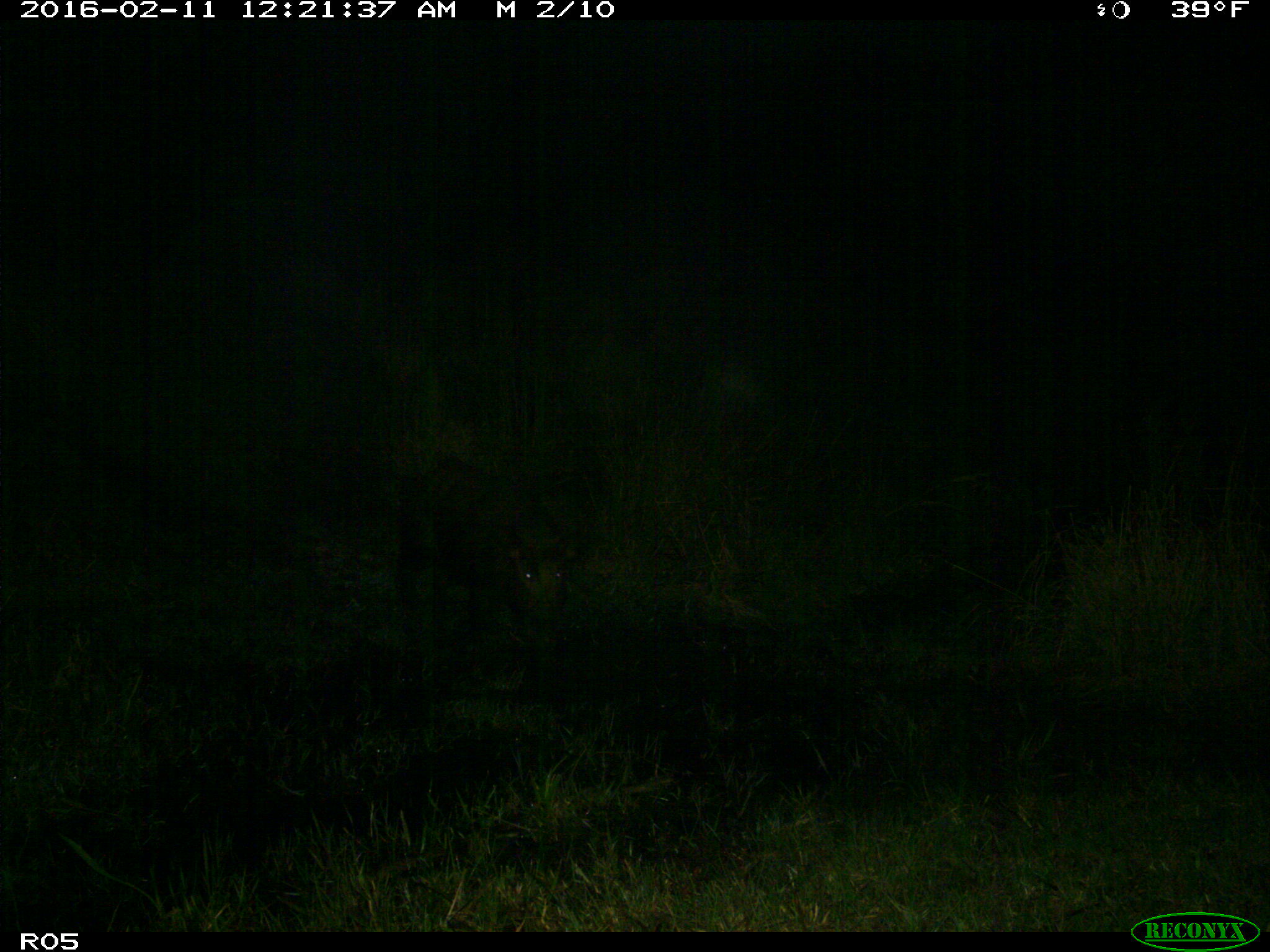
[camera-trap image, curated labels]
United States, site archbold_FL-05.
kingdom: Animalia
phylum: Chordata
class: Mammalia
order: Artiodactyla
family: Suidae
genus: Sus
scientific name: Sus scrofa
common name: wild boar